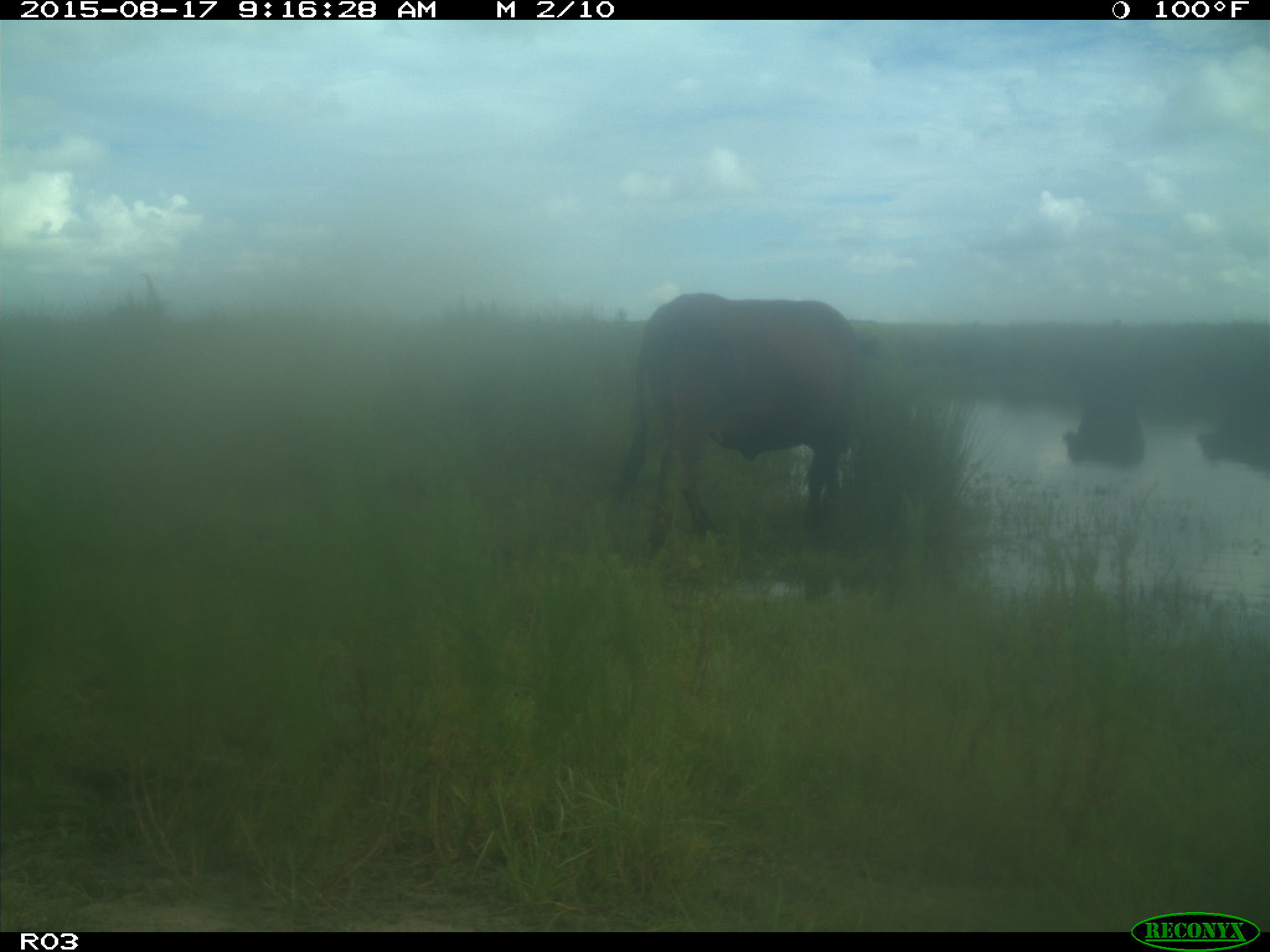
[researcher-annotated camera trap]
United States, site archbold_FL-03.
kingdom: Animalia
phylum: Chordata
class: Mammalia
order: Artiodactyla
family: Bovidae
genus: Bos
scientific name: Bos taurus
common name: domestic cow